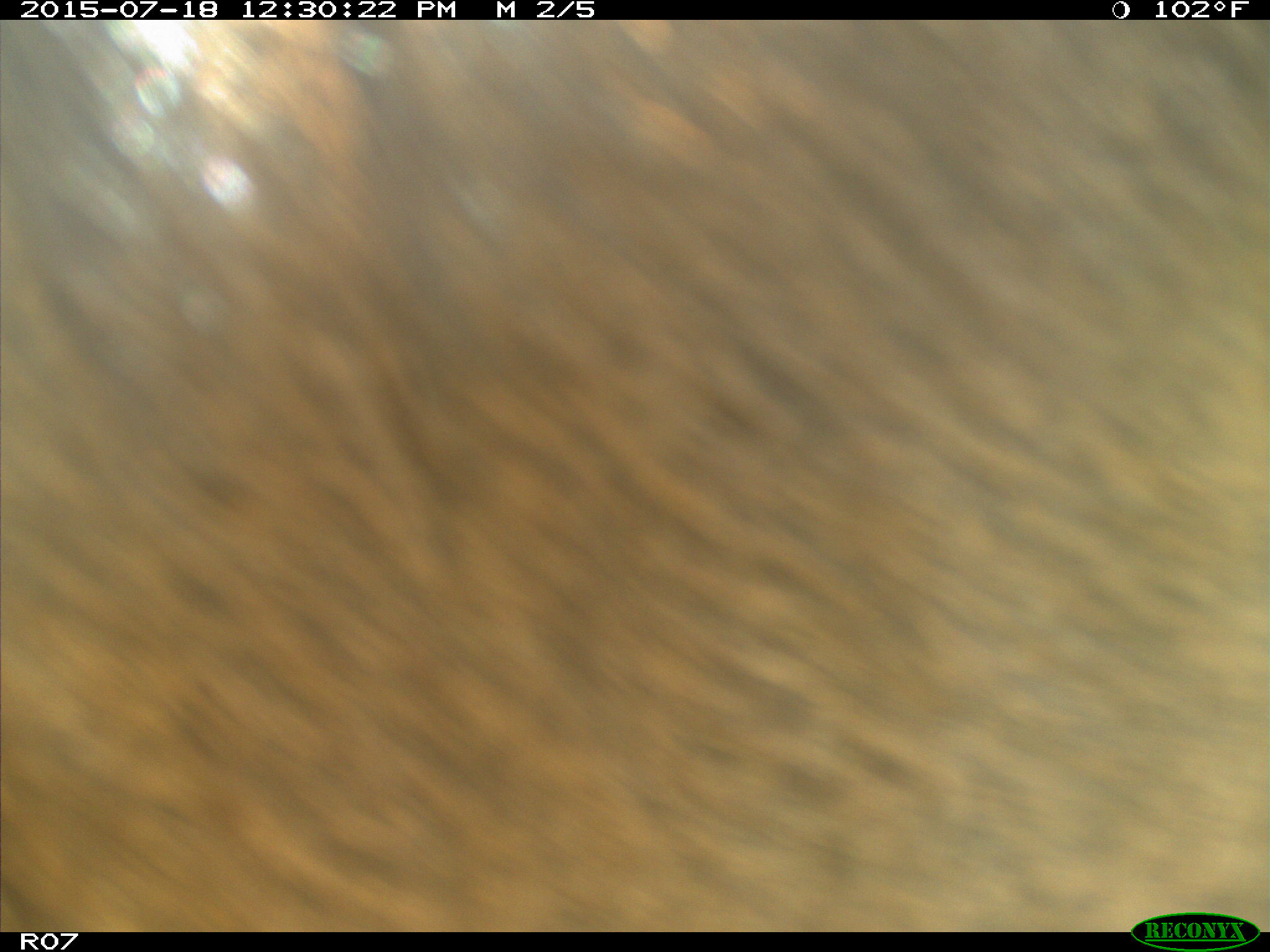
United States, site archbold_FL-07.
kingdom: Animalia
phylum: Chordata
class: Mammalia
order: Artiodactyla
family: Bovidae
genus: Bos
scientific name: Bos taurus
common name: domestic cow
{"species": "Bos taurus (domestic cow)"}